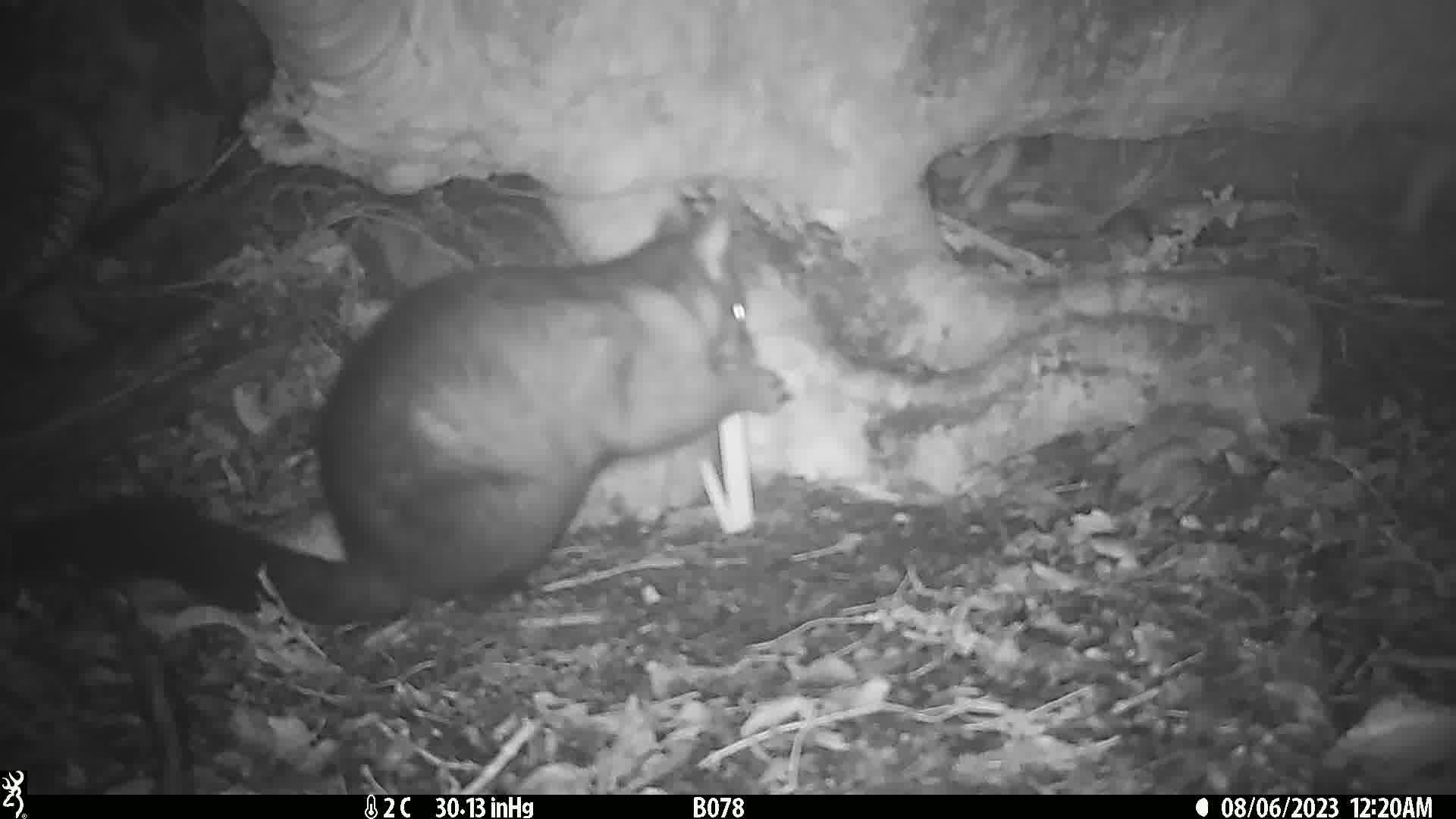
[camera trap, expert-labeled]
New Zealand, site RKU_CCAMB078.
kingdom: Animalia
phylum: Chordata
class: Mammalia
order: Diprotodontia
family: Phalangeridae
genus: Trichosurus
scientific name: Trichosurus vulpecula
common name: common brushtail possum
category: possum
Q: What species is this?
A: Possum (common brushtail possum) (Trichosurus vulpecula).